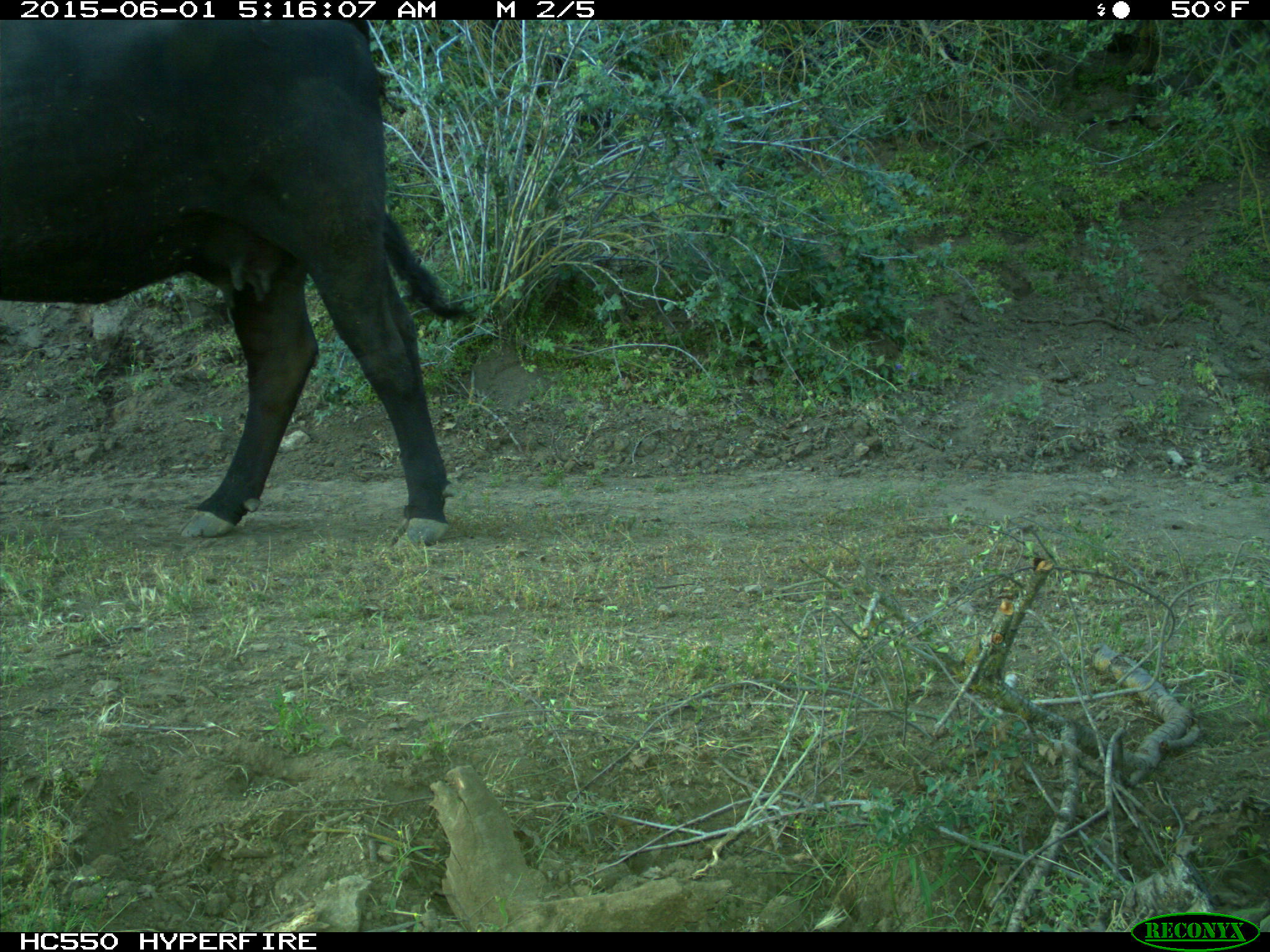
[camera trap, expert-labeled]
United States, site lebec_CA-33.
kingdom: Animalia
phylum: Chordata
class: Mammalia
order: Artiodactyla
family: Bovidae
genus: Bos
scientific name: Bos taurus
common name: domestic cow